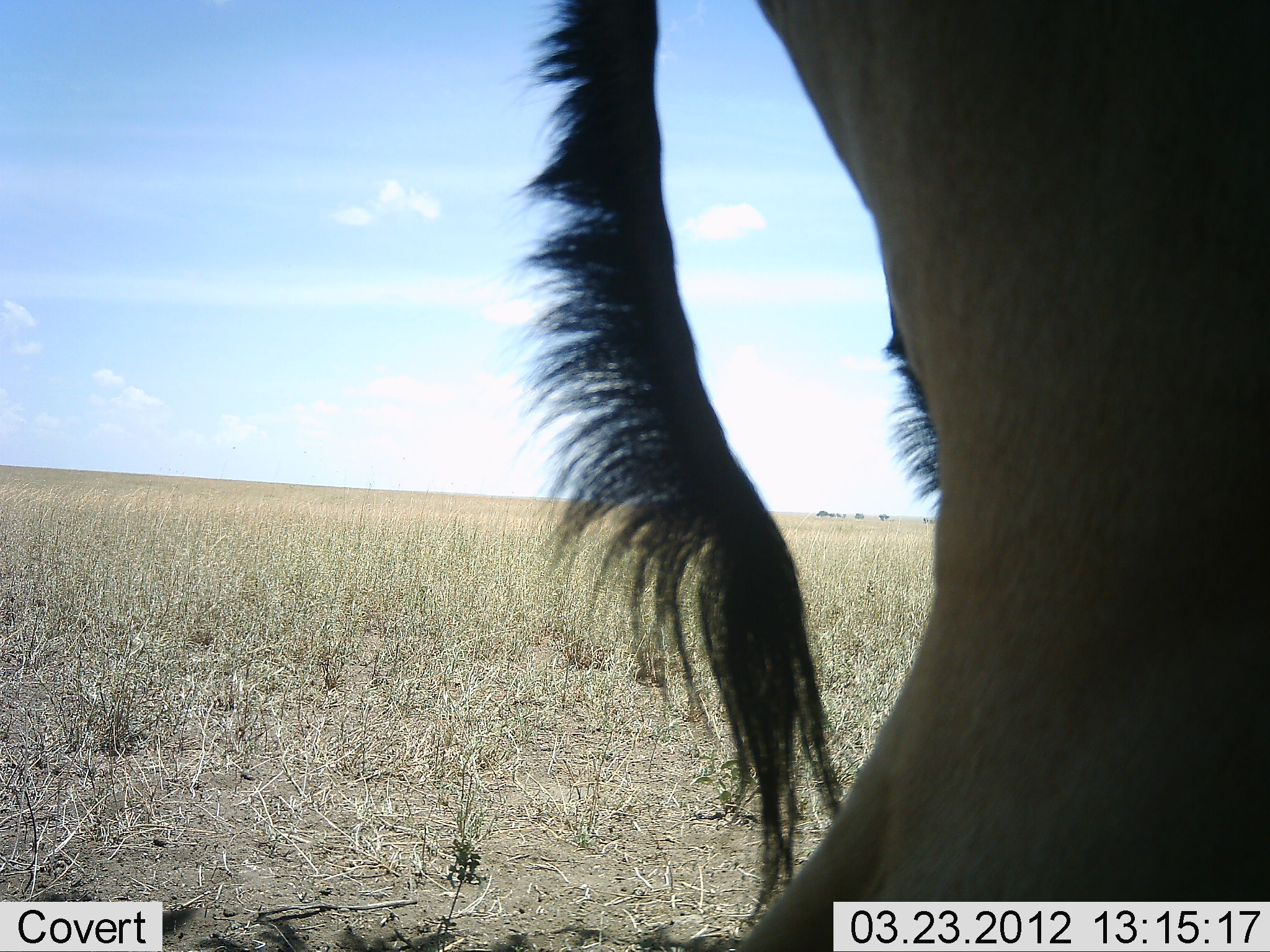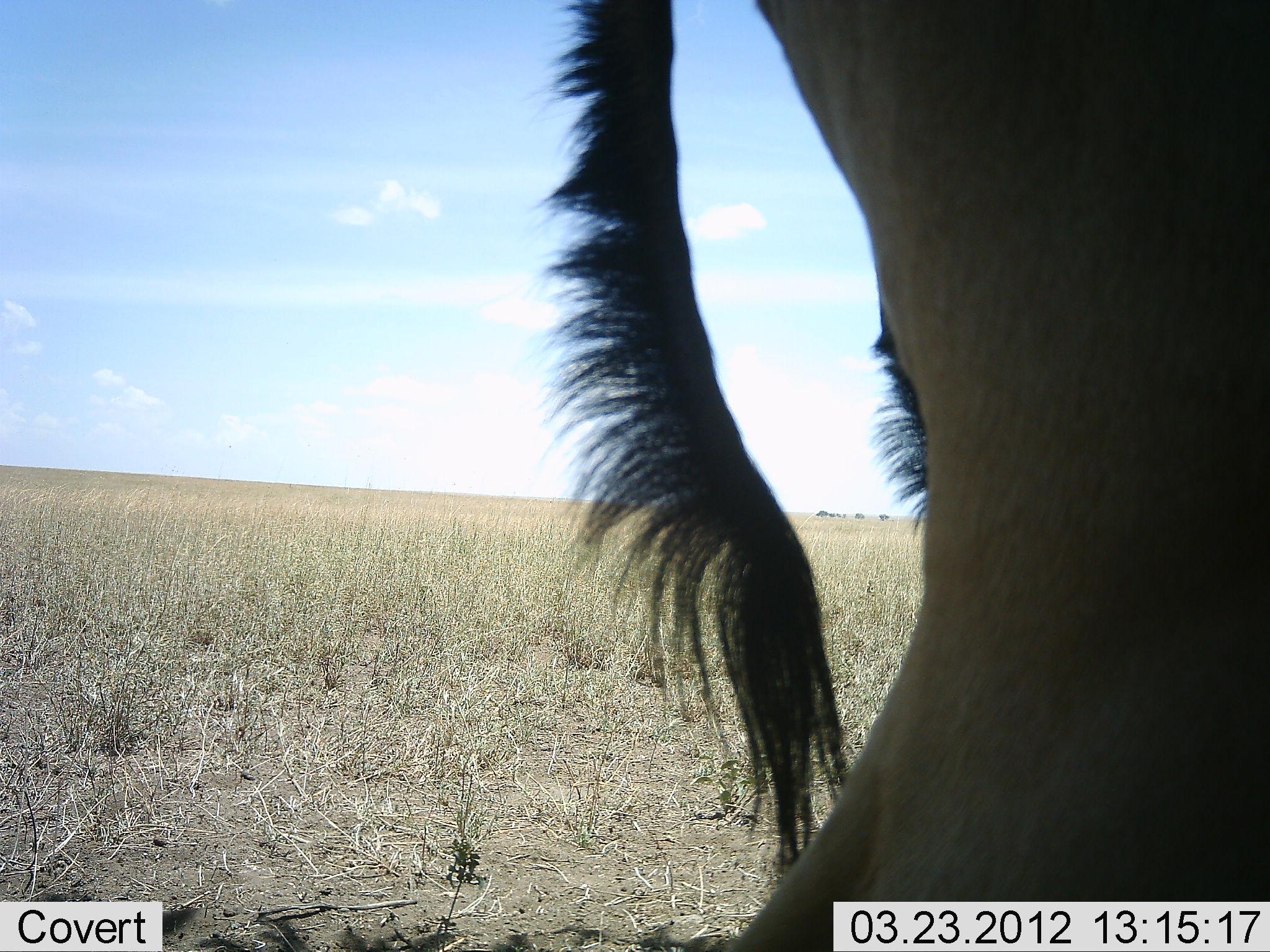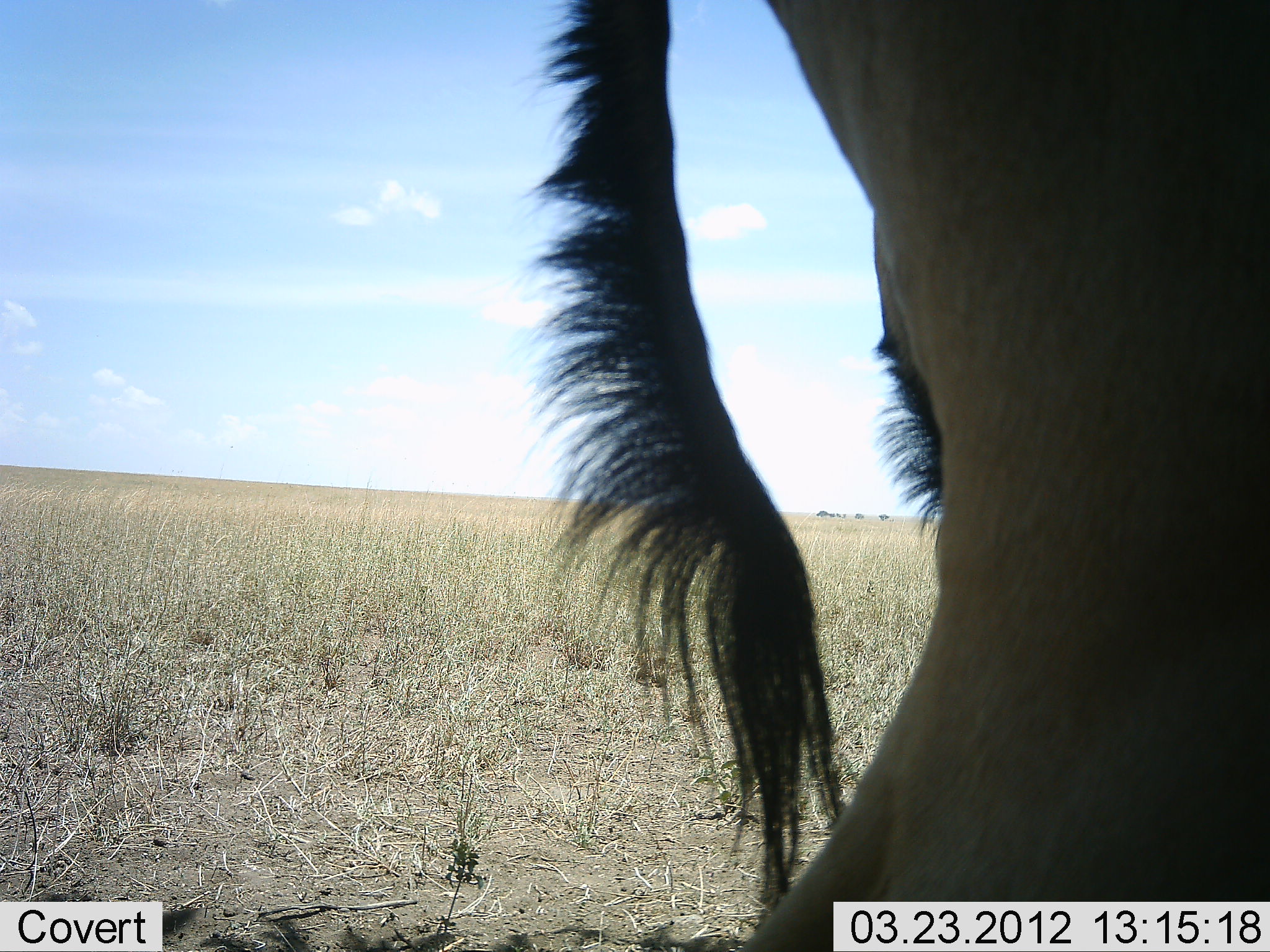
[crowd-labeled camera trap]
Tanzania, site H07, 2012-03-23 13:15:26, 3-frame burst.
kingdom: Animalia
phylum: Chordata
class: Mammalia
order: Artiodactyla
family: Bovidae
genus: Alcelaphus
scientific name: Alcelaphus buselaphus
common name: hartebeest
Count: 1.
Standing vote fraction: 100%.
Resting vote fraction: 0%.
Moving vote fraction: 0%.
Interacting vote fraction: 0%.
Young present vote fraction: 0%.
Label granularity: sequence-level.